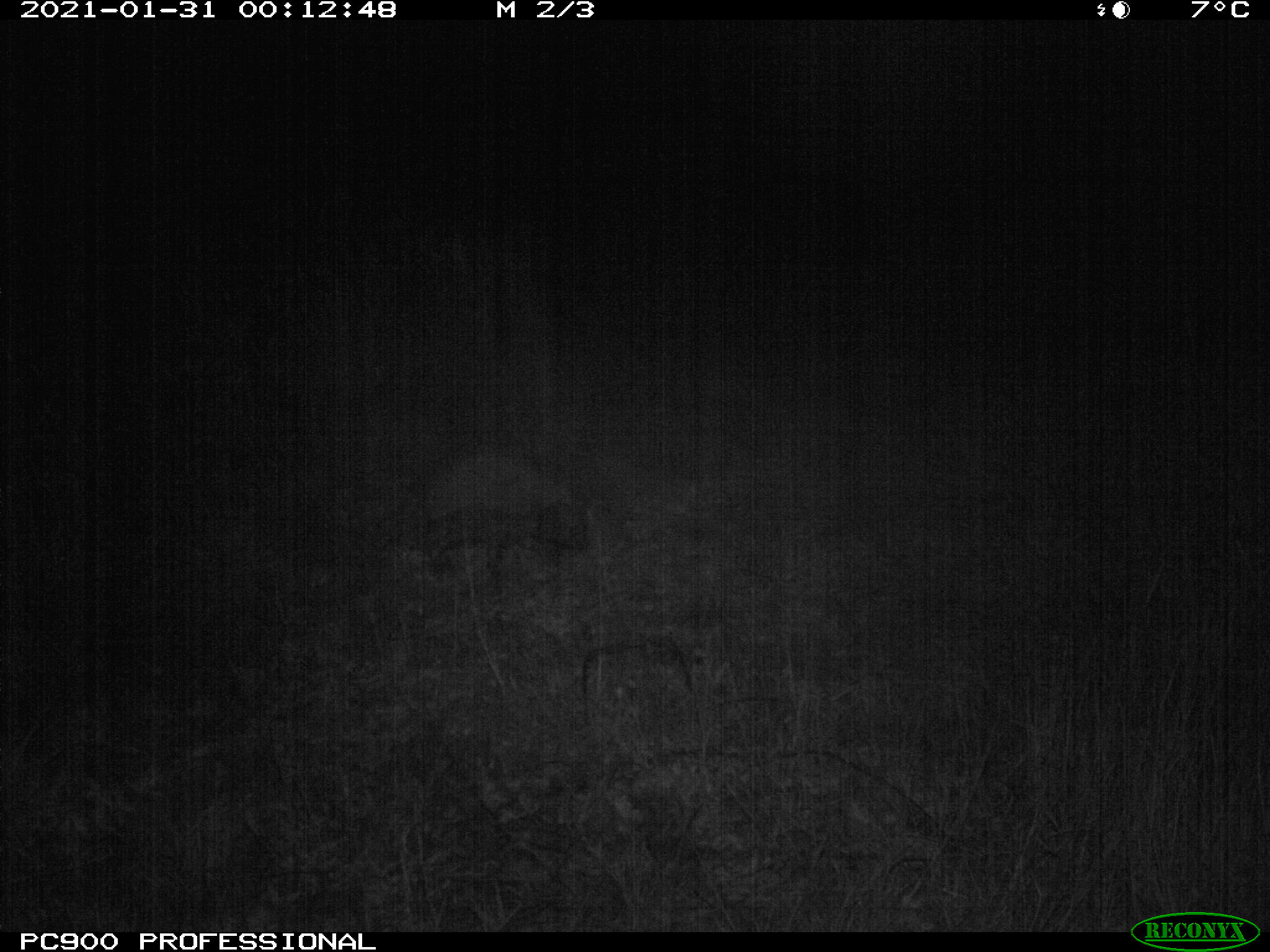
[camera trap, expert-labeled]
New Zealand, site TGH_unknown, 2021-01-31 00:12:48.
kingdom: Animalia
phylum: Chordata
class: Mammalia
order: Eulipotyphla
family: Erinaceidae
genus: Erinaceus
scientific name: Erinaceus europaeus europaeus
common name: european hedgehog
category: hedgehog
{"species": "hedgehog (european hedgehog) (Erinaceus europaeus europaeus)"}